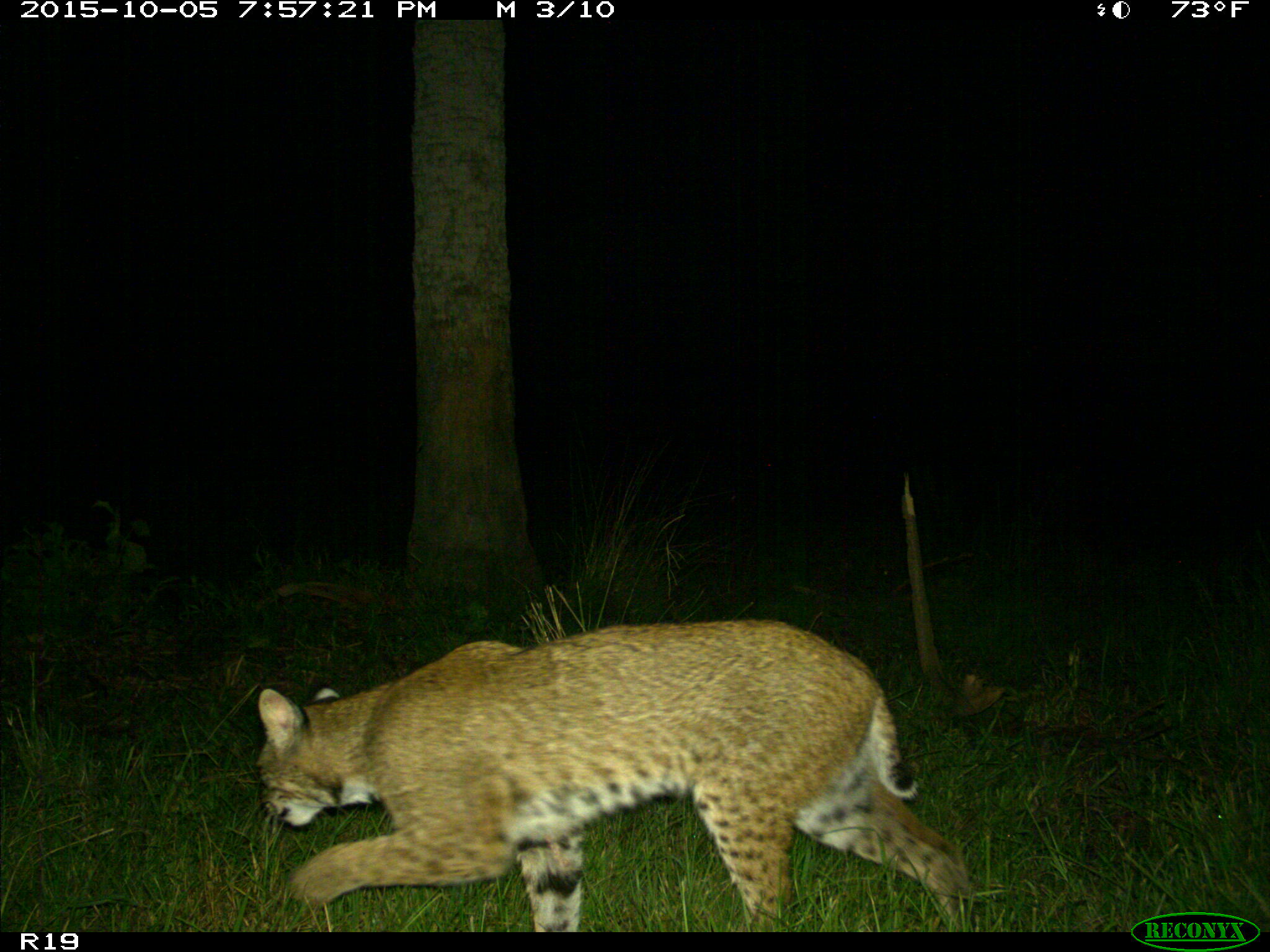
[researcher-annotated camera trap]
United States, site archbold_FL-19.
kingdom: Animalia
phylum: Chordata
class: Mammalia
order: Carnivora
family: Felidae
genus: Lynx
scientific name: Lynx rufus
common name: bobcat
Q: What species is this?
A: Lynx rufus (bobcat).